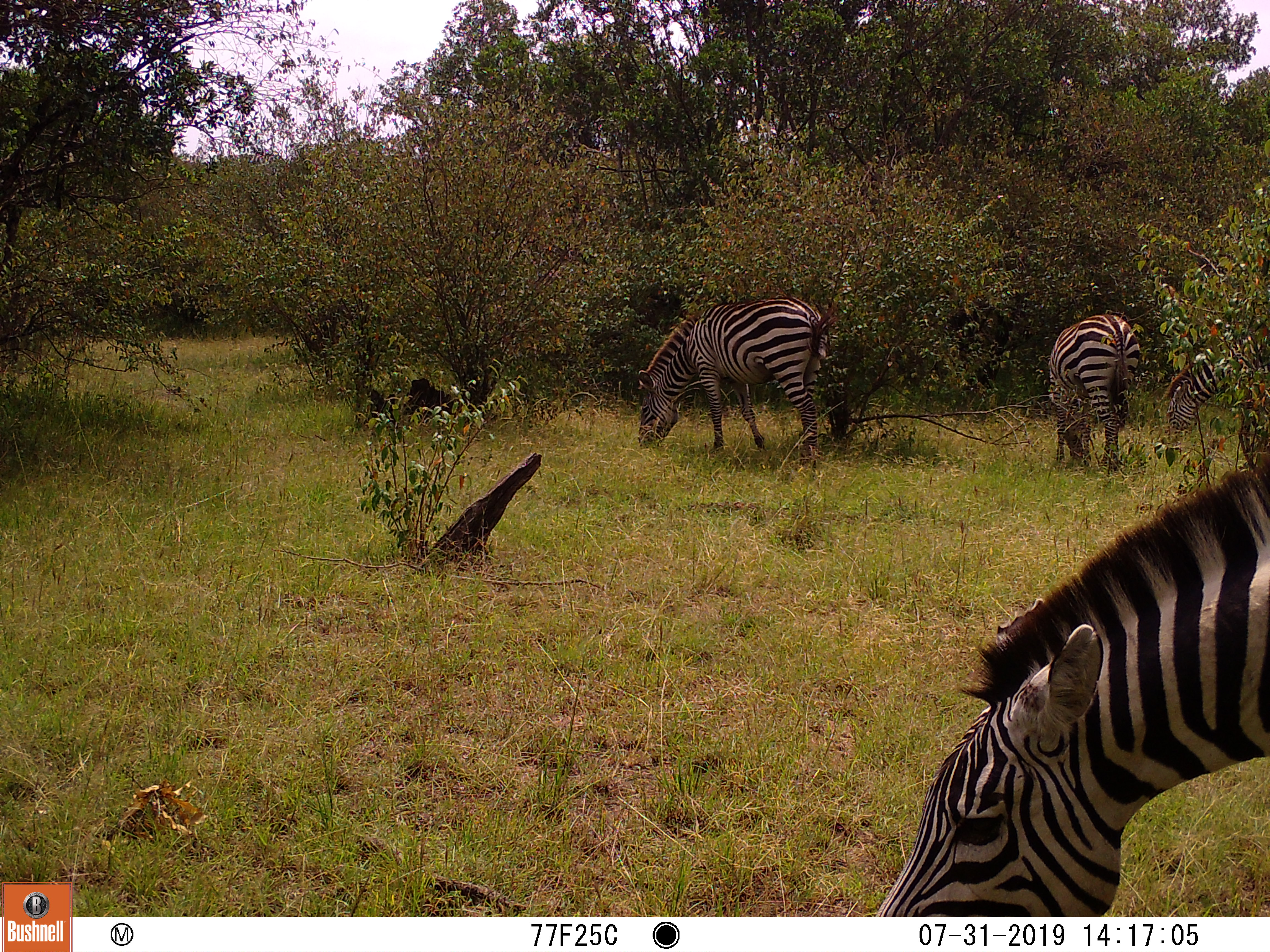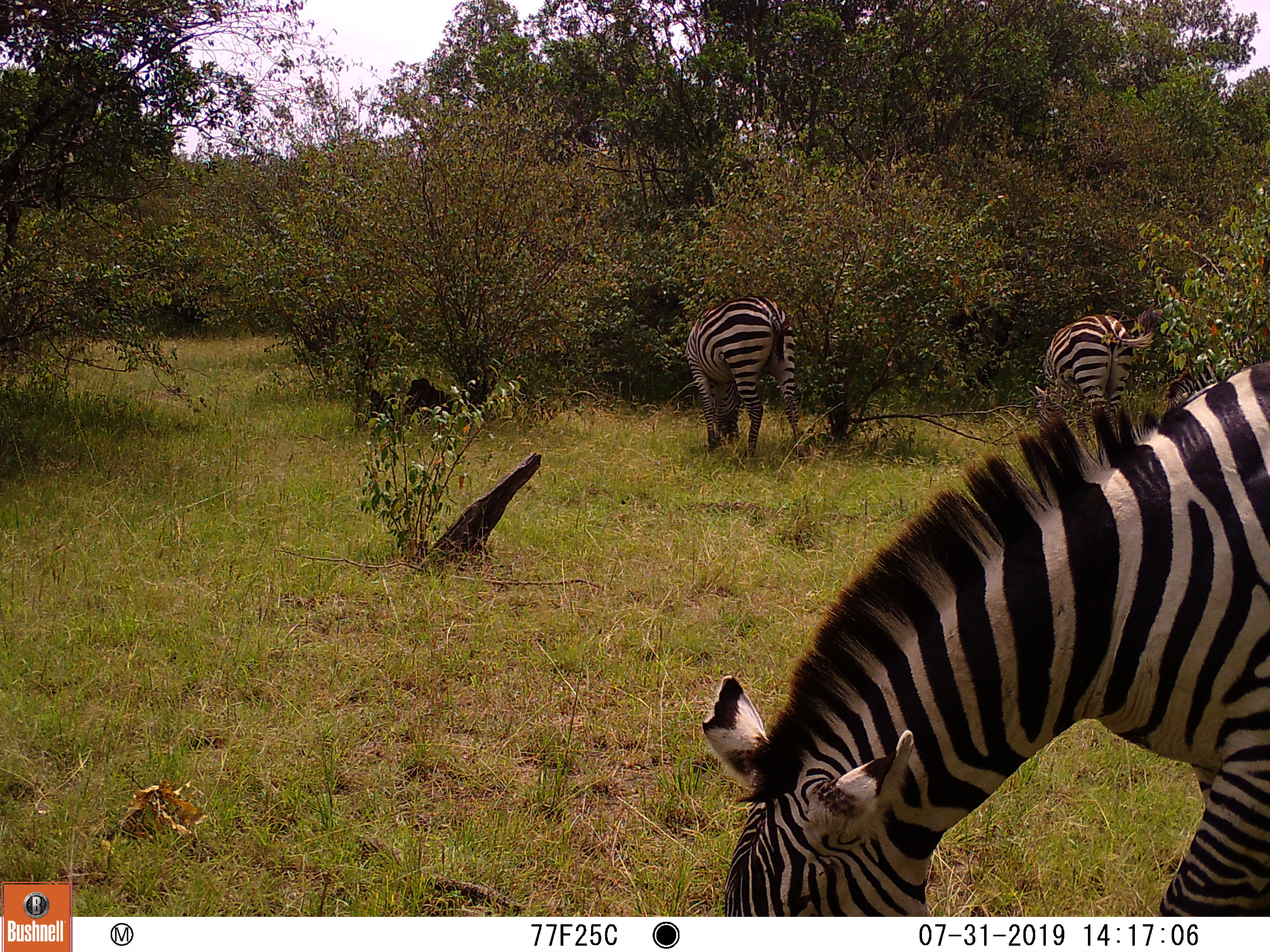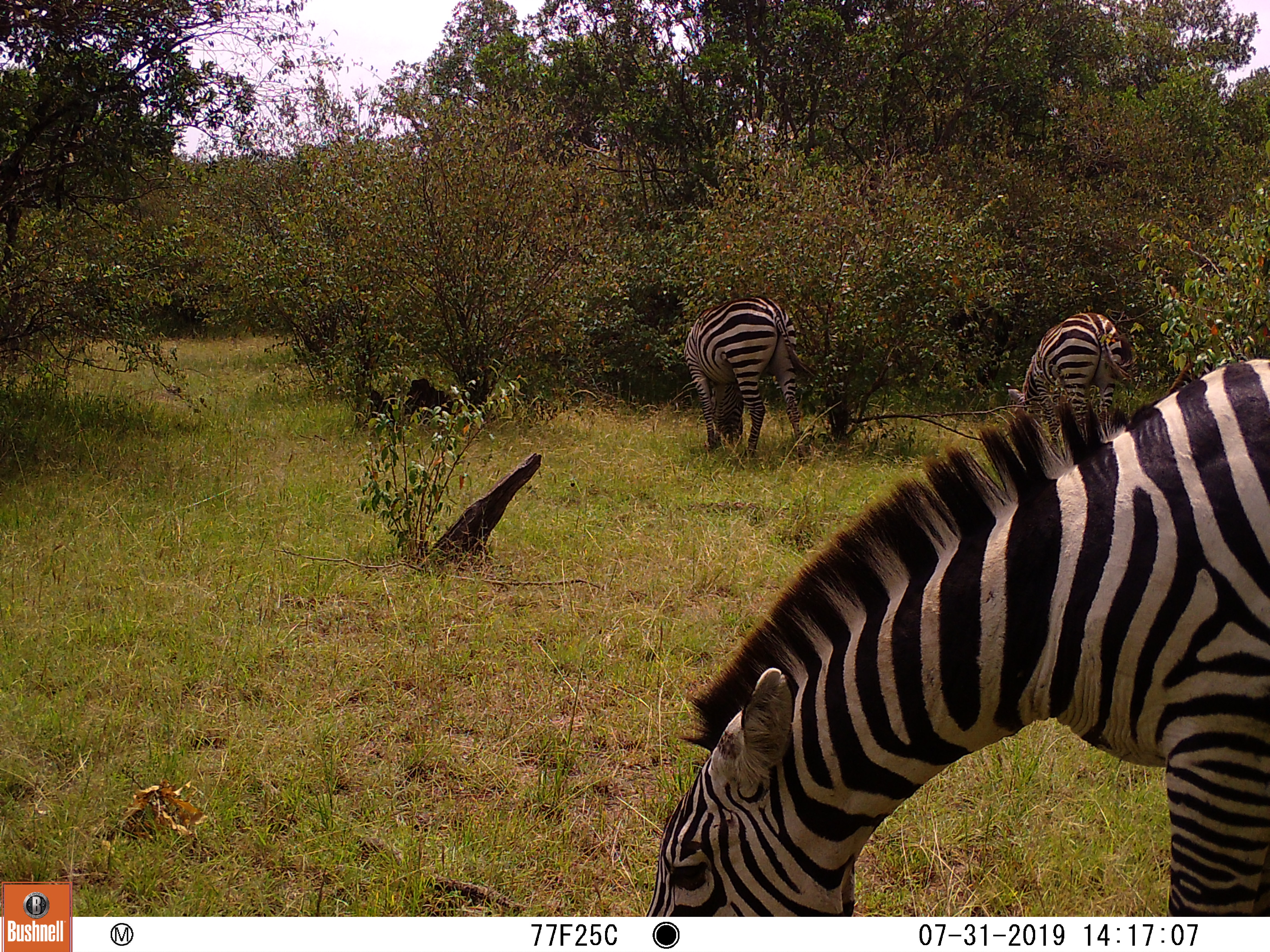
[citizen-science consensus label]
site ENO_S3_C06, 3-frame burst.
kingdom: Animalia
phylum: Chordata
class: Mammalia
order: Perissodactyla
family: Equidae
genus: Equus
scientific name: Equus quagga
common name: plains zebra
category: zebraplains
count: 4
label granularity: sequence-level